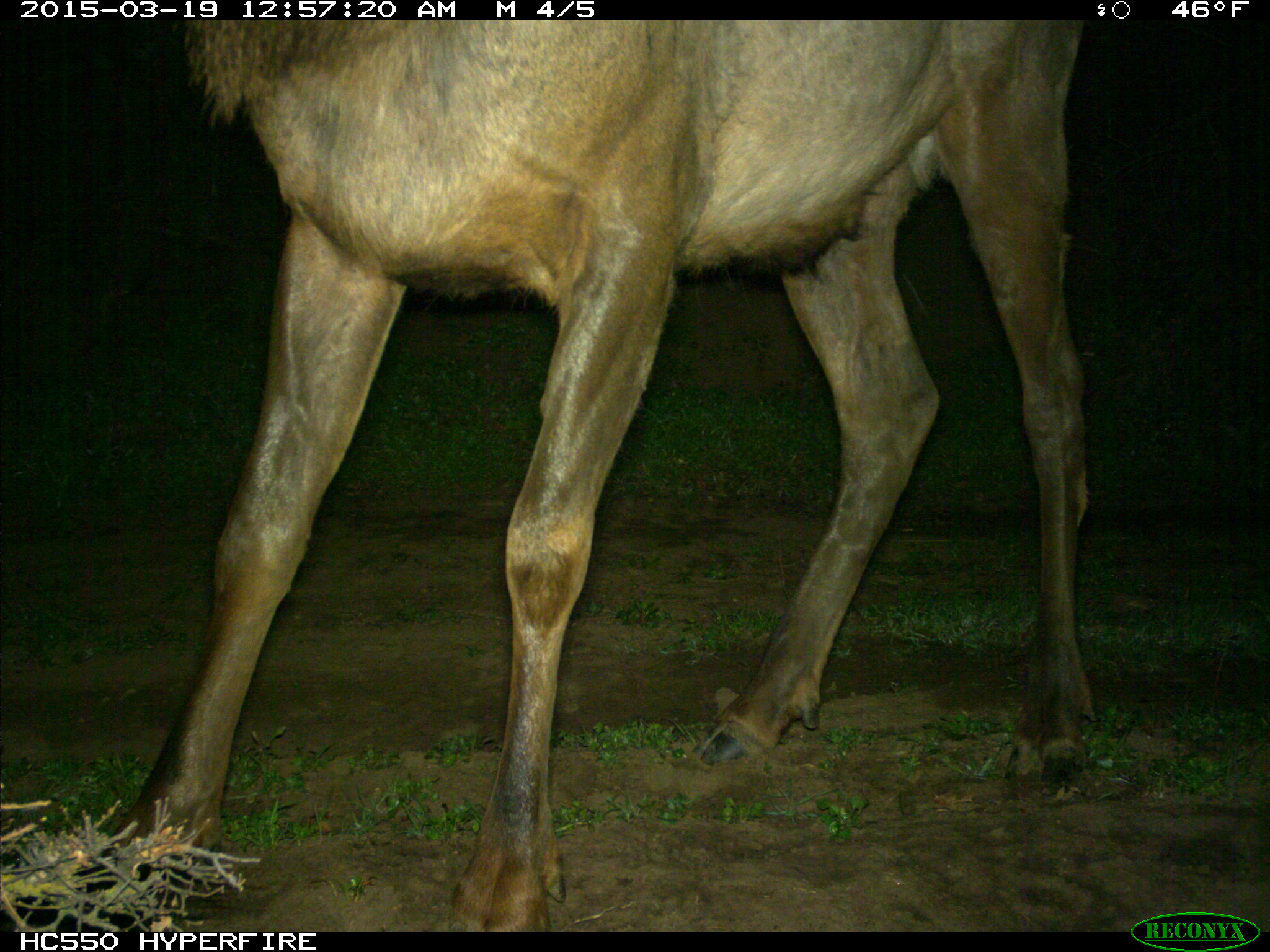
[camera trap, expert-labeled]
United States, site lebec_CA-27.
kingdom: Animalia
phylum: Chordata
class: Mammalia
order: Artiodactyla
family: Cervidae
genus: Cervus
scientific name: Cervus canadensis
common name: elk